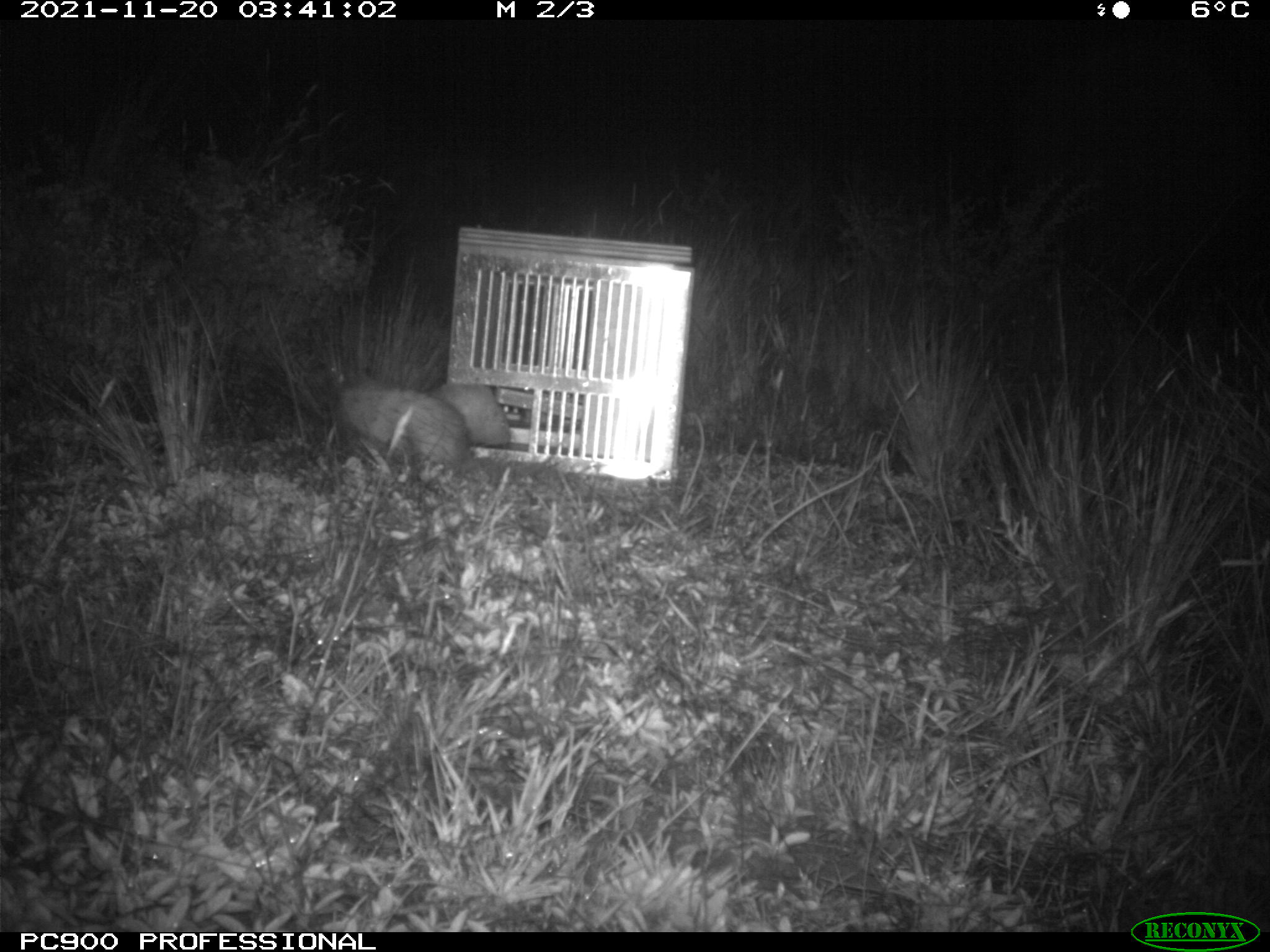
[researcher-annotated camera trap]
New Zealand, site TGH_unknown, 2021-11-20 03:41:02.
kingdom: Animalia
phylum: Chordata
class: Mammalia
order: Carnivora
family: Mustelidae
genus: Mustela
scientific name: Mustela furo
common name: ferret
Ferret (Mustela furo).